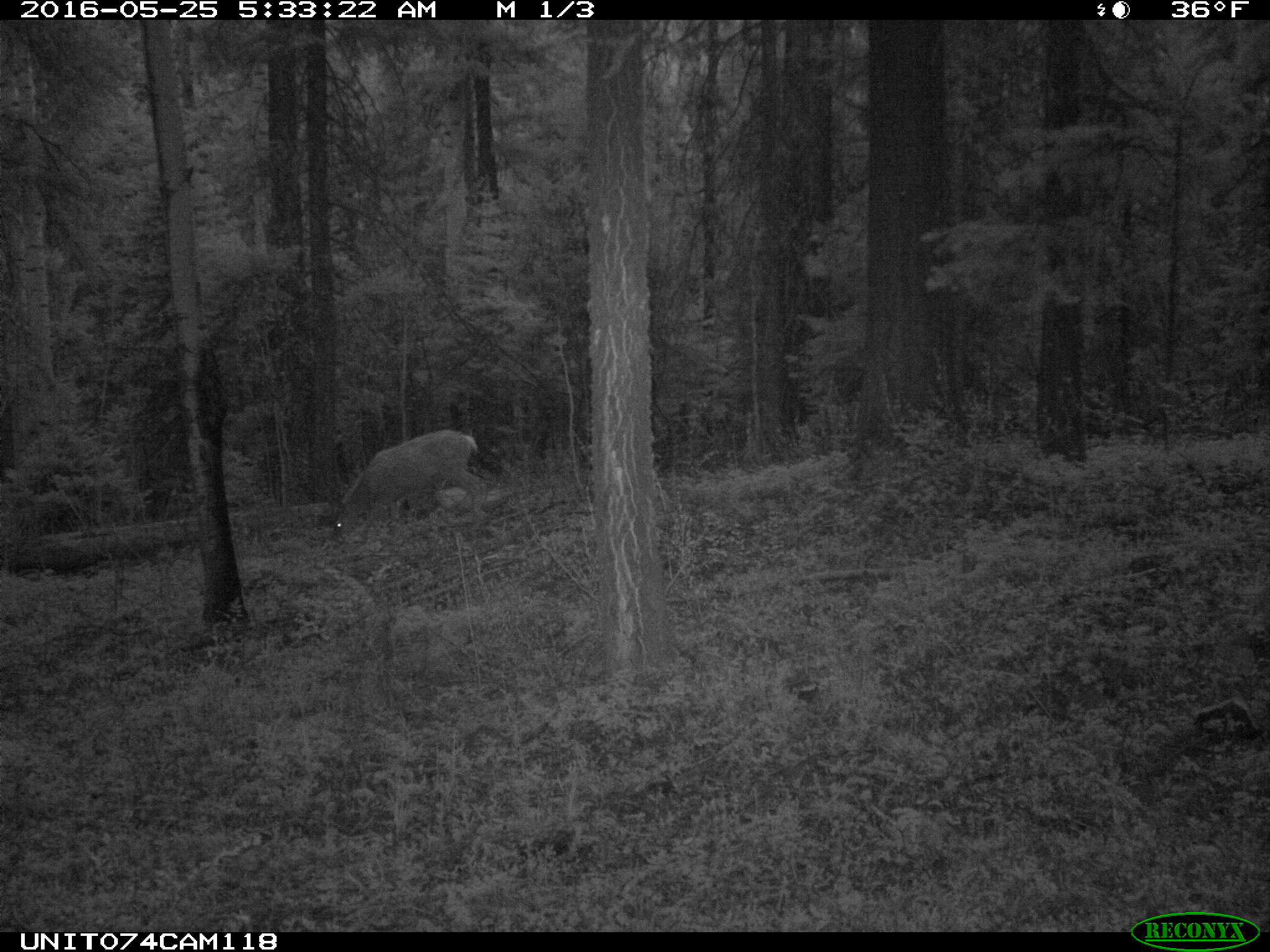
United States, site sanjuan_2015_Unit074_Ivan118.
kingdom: Animalia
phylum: Chordata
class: Mammalia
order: Artiodactyla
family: Cervidae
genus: Odocoileus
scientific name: Odocoileus hemionus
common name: mule deer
Odocoileus hemionus (mule deer).